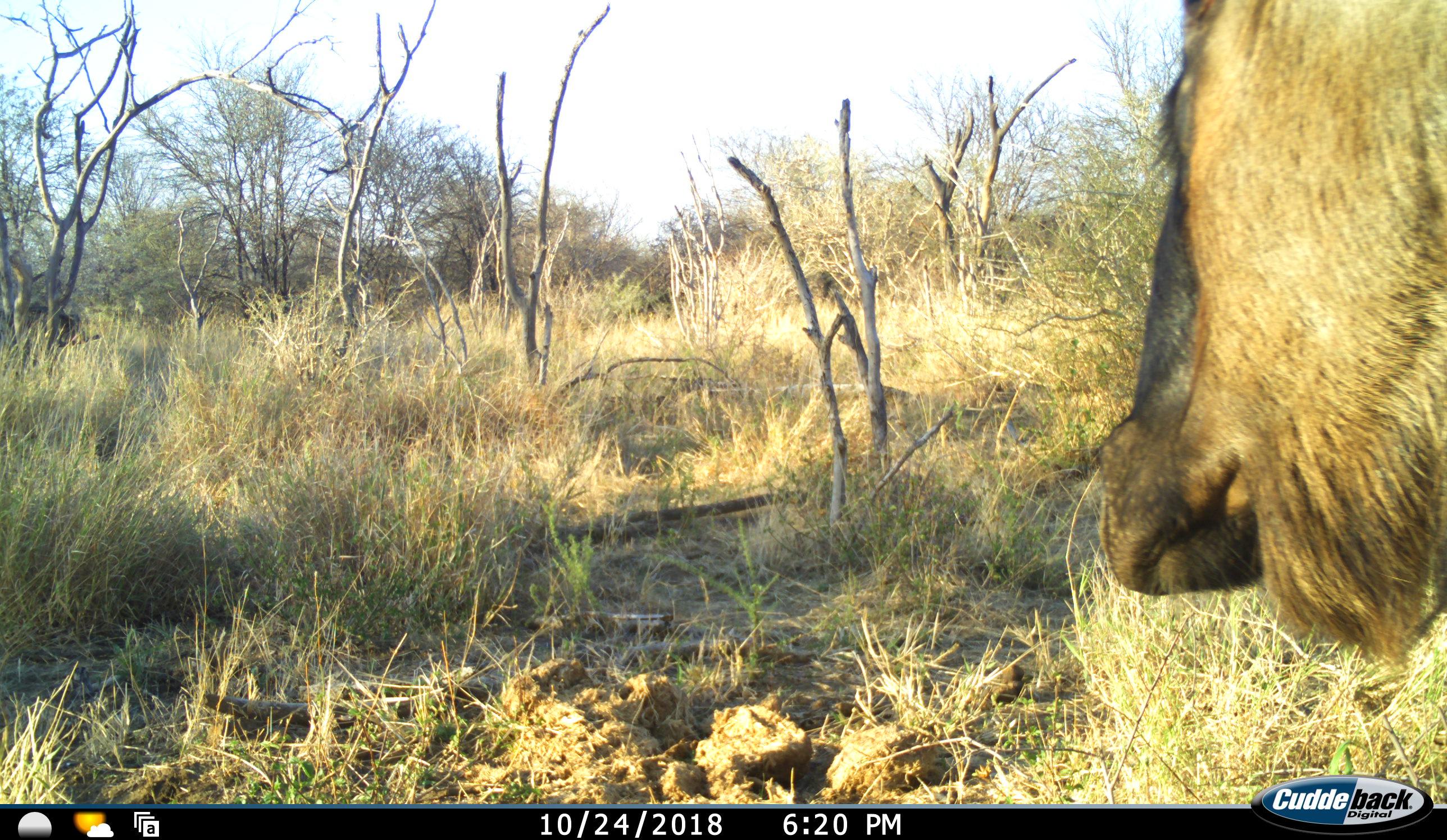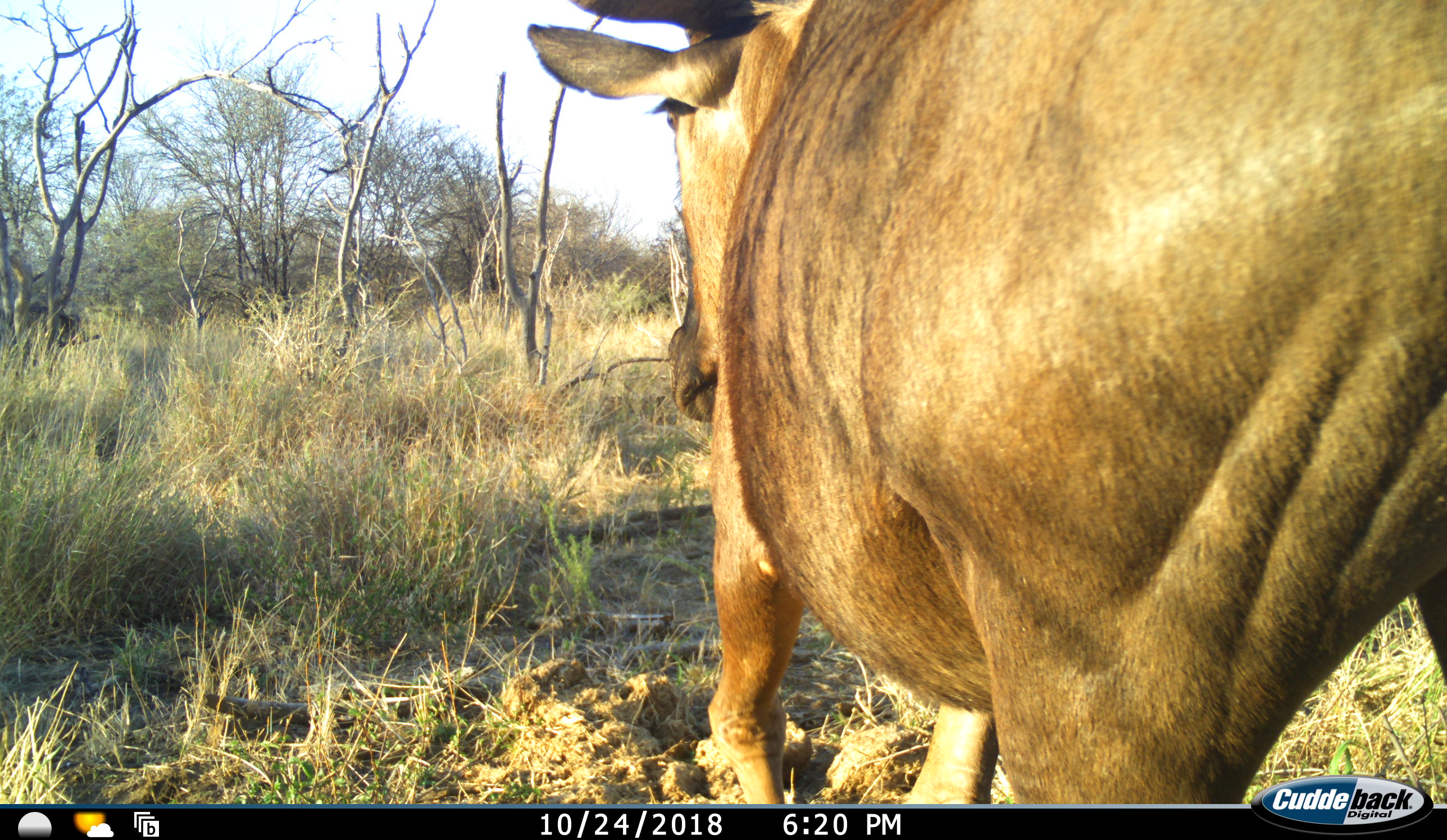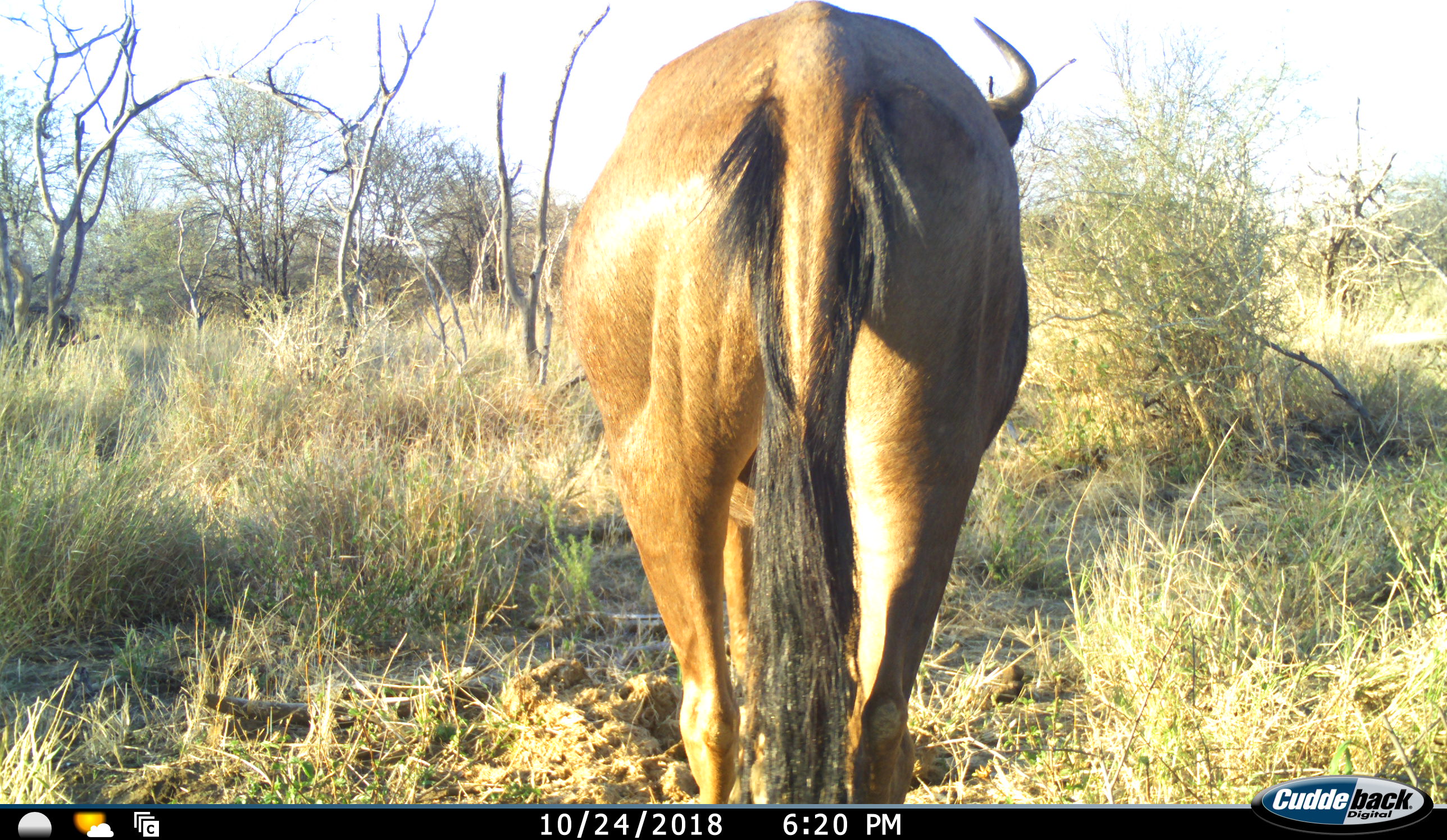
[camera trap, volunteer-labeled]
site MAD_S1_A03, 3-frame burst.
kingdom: Animalia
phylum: Chordata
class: Mammalia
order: Artiodactyla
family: Bovidae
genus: Connochaetes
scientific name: Connochaetes taurinus taurinus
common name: blue wildebeest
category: wildebeestblue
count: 1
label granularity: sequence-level